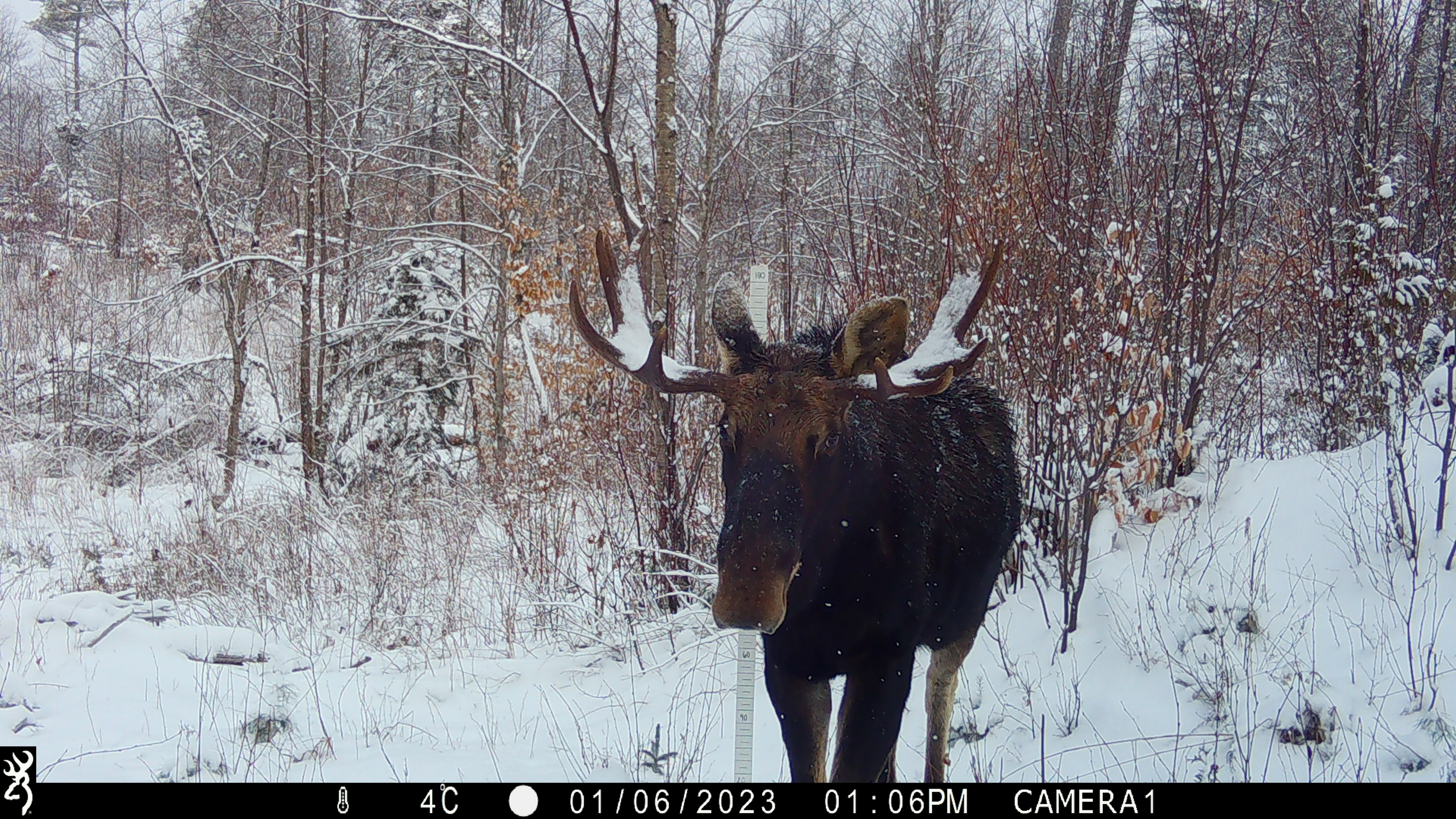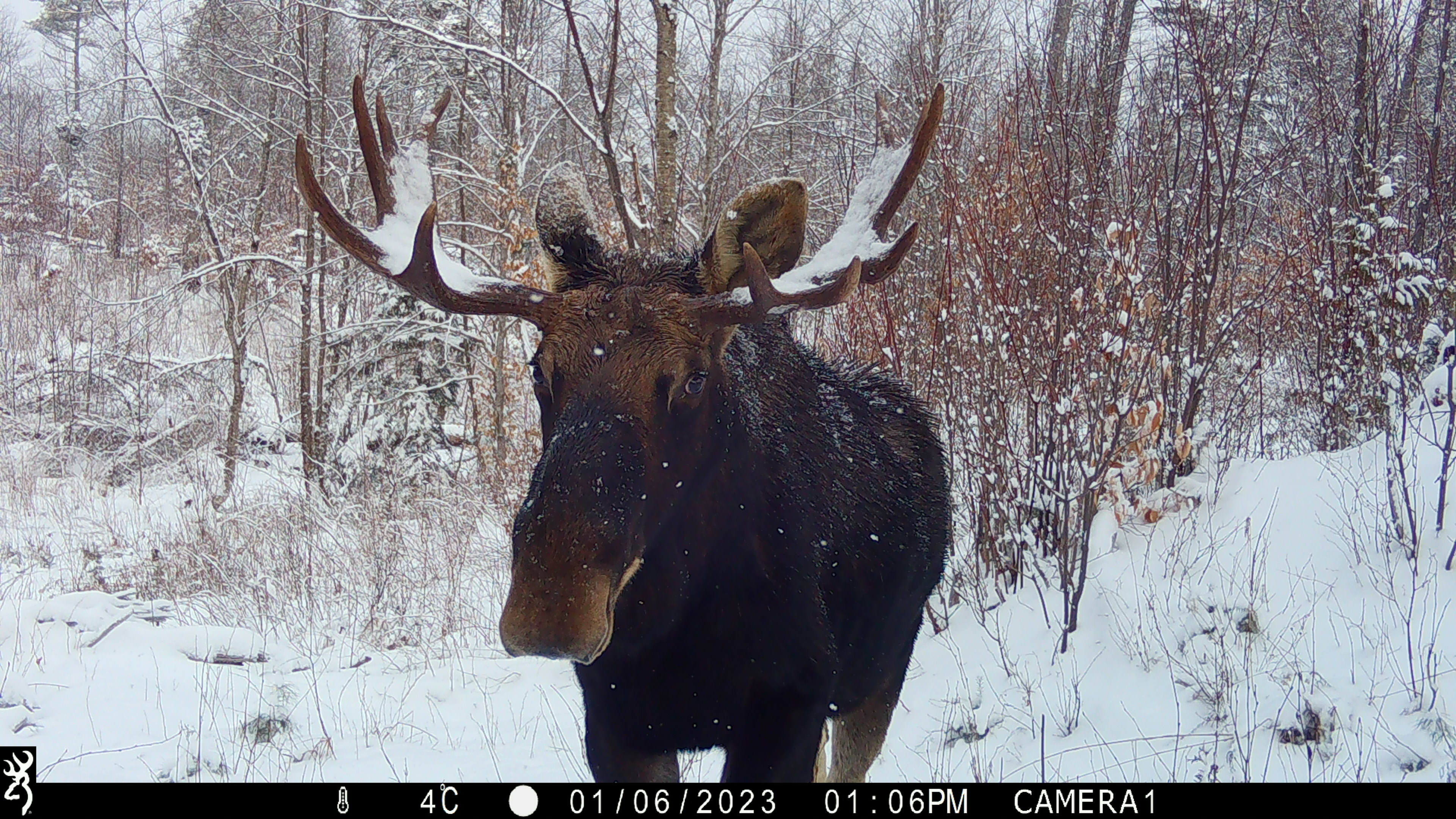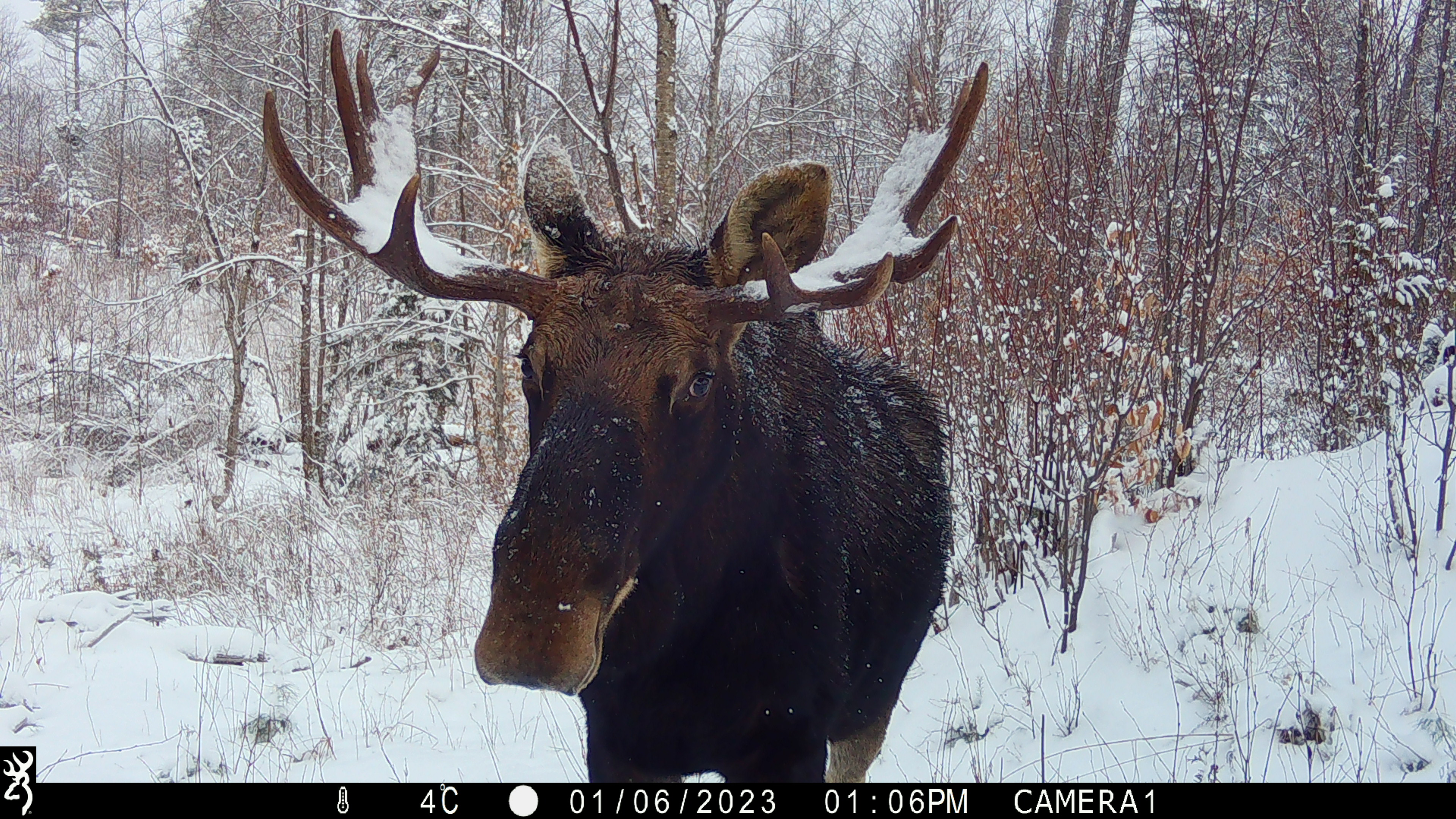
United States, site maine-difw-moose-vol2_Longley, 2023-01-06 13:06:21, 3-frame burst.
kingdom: Animalia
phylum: Chordata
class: Mammalia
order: Artiodactyla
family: Cervidae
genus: Alces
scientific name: Alces alces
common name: moose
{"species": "moose (Alces alces)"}